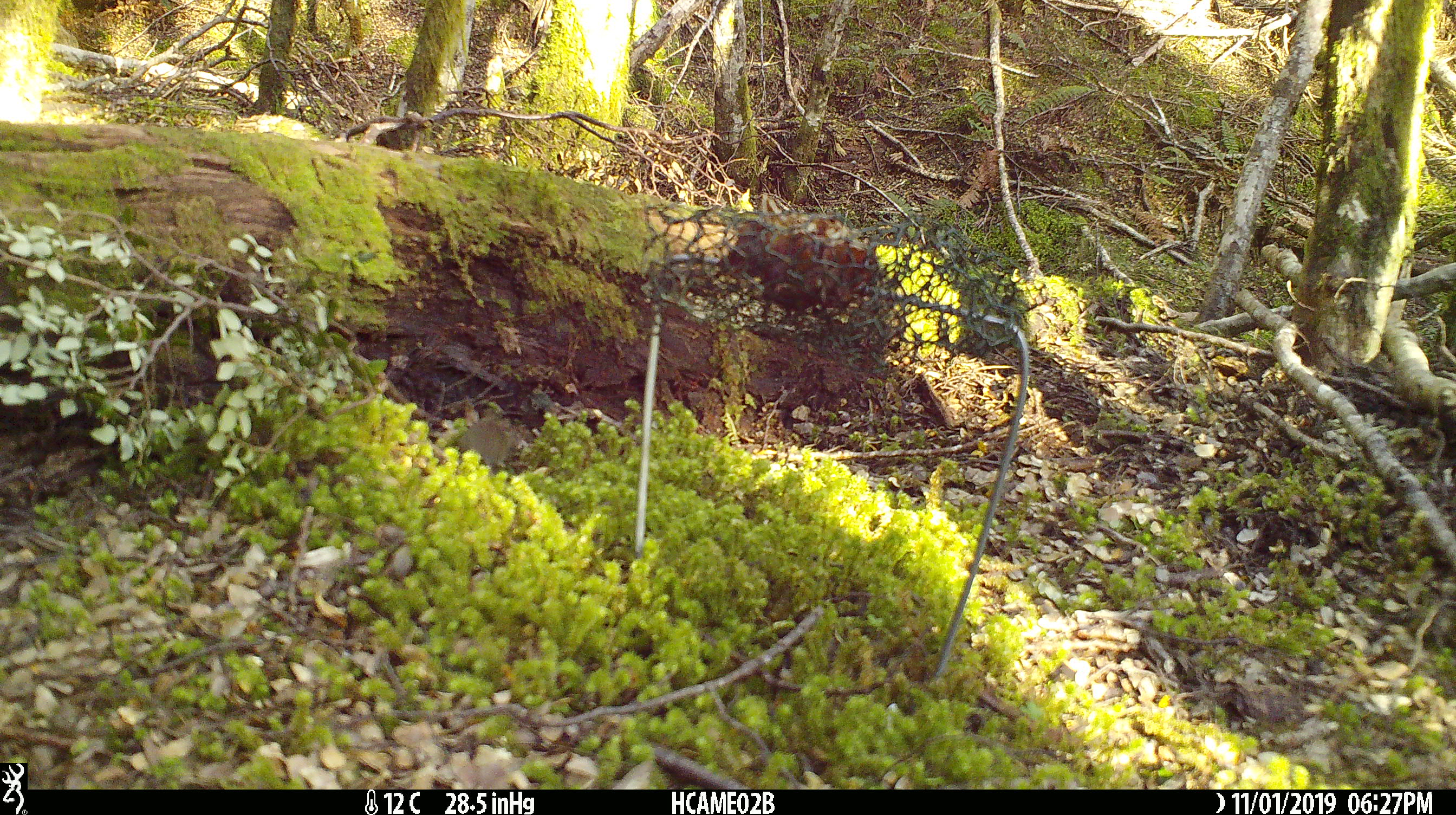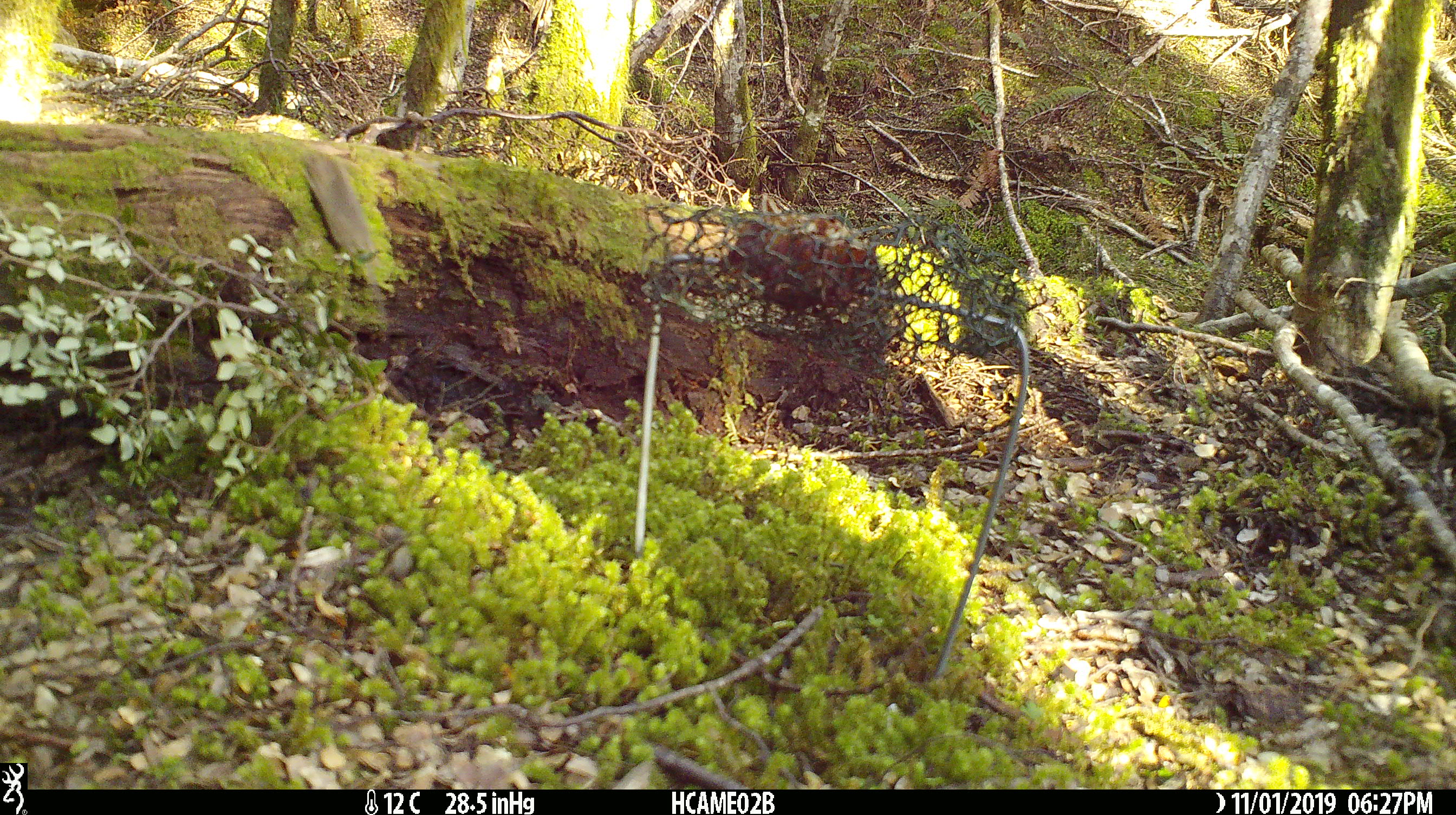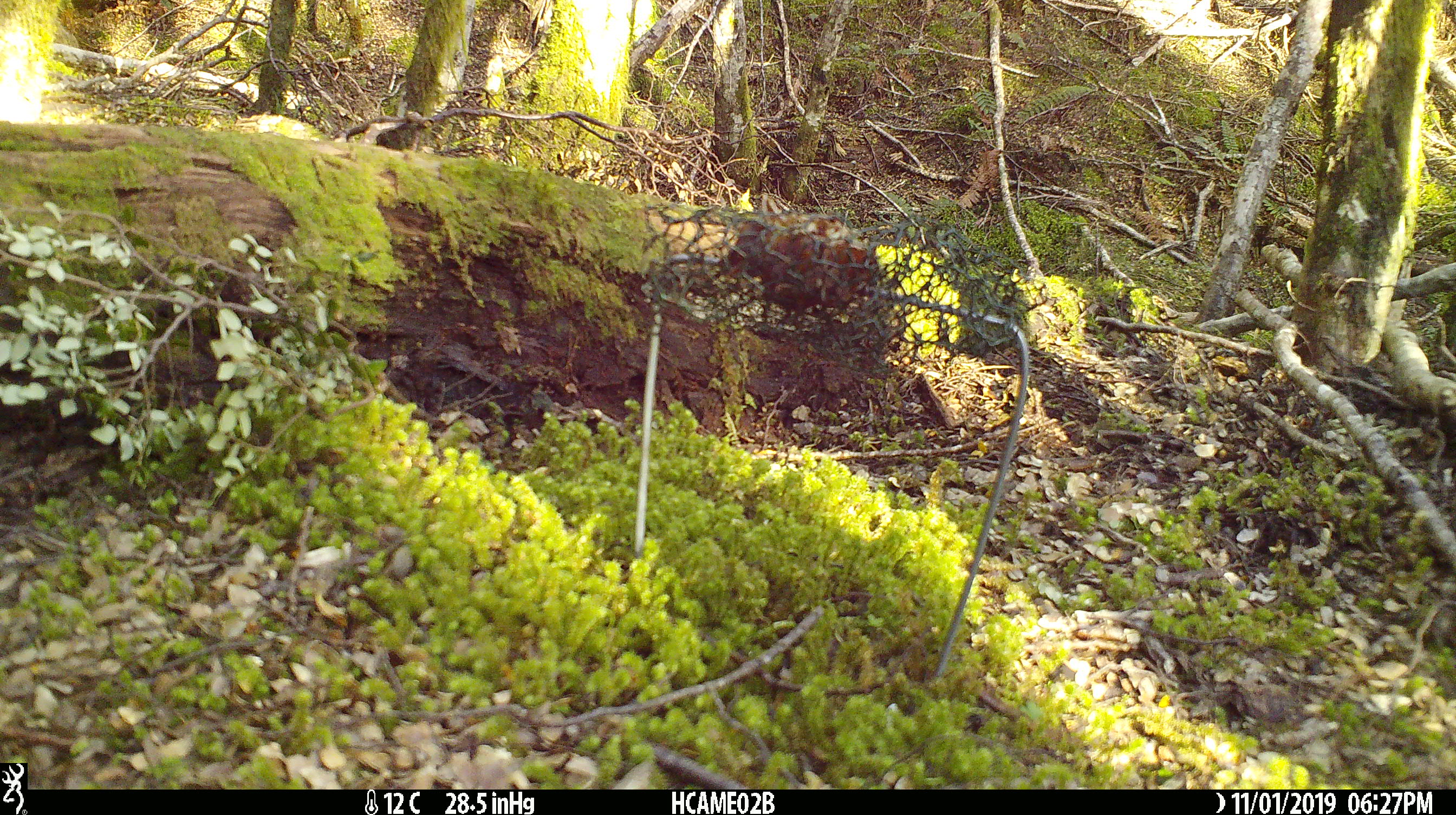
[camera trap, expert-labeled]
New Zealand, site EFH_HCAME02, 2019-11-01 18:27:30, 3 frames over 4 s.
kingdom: Animalia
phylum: Chordata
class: Mammalia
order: Rodentia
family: Muridae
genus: Mus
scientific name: Mus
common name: mouse